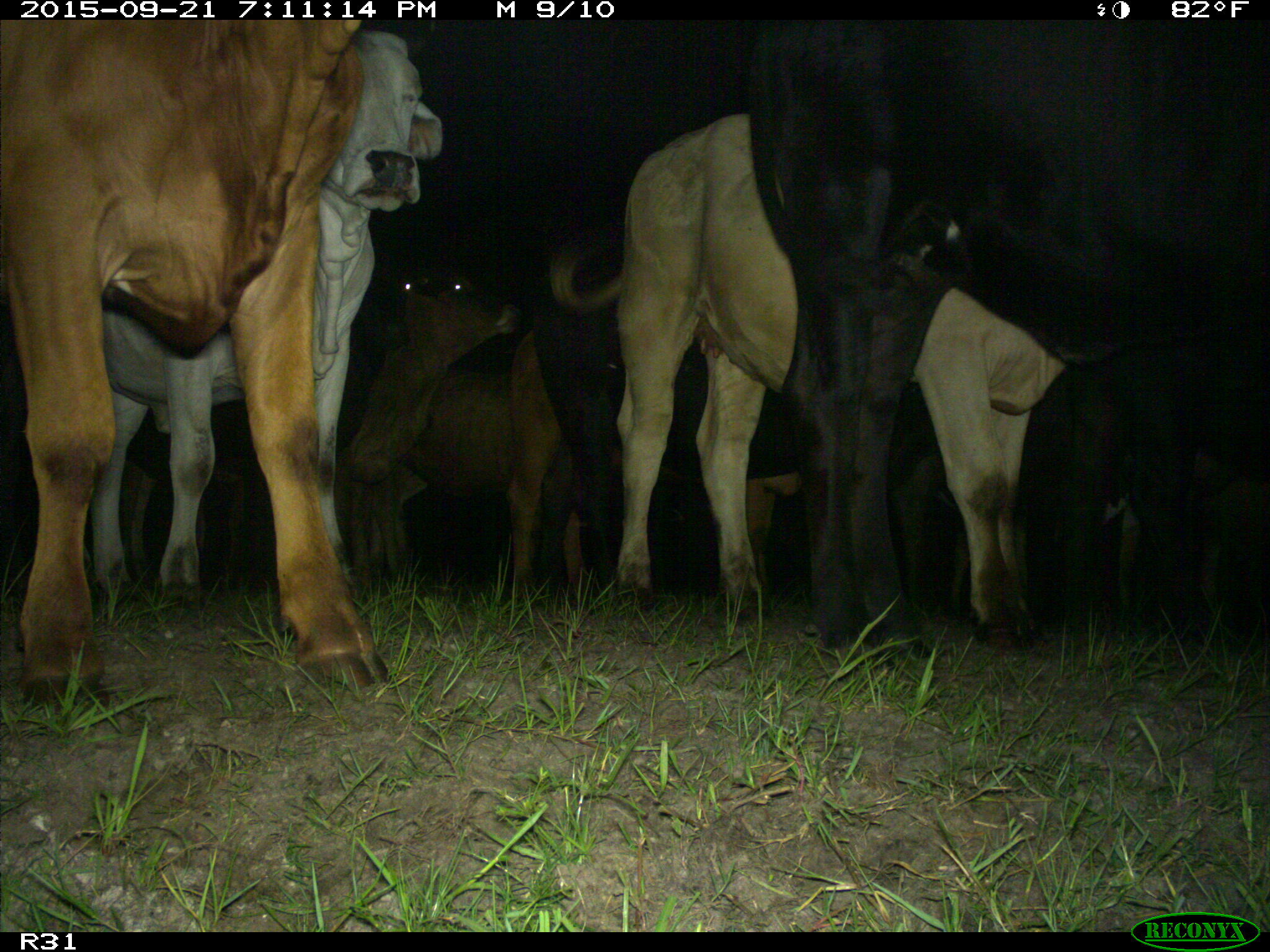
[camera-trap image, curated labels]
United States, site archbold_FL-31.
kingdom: Animalia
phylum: Chordata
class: Mammalia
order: Artiodactyla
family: Bovidae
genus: Bos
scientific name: Bos taurus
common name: domestic cow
Bos taurus (domestic cow).